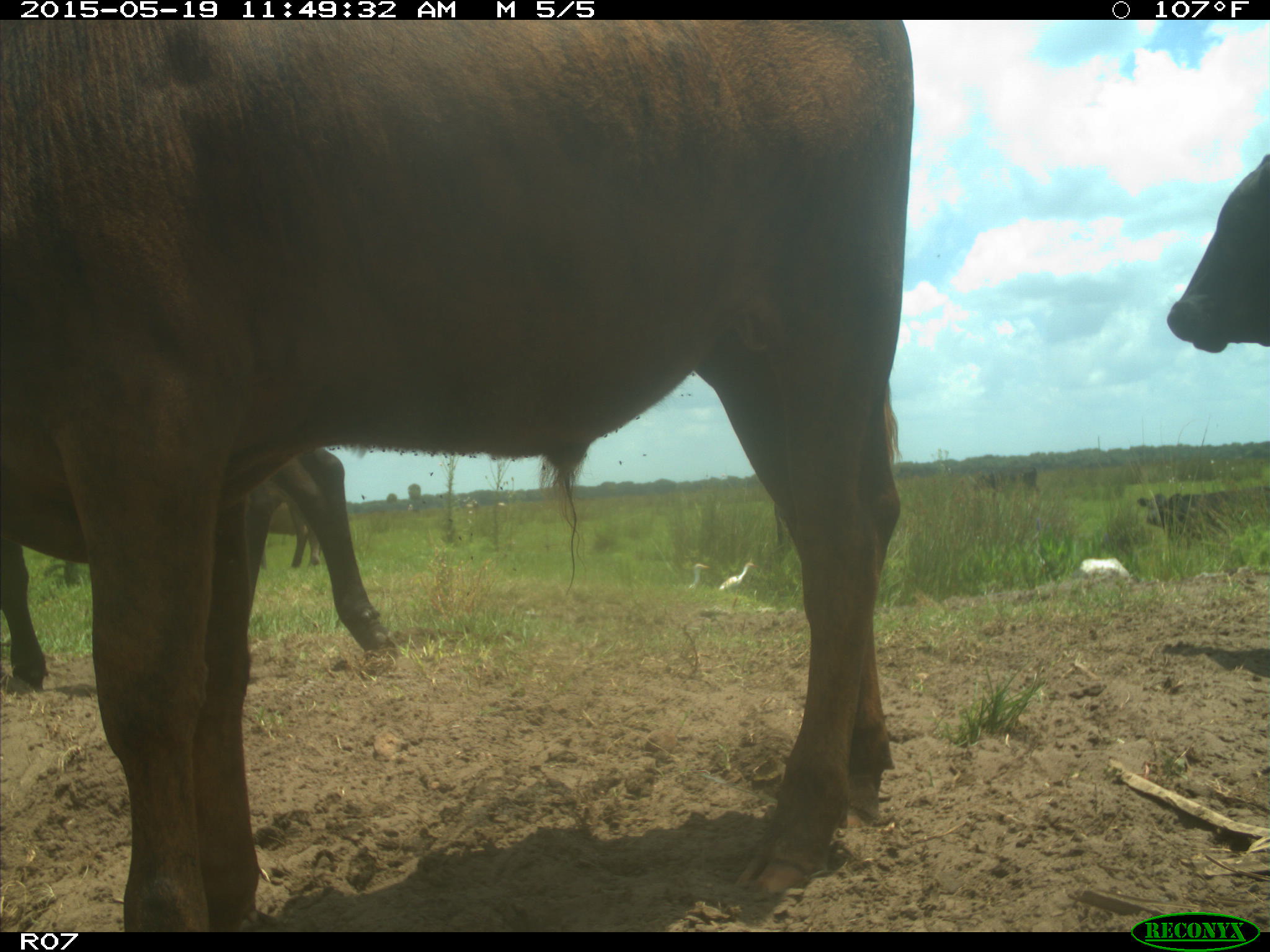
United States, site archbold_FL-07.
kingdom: Animalia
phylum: Chordata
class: Mammalia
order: Artiodactyla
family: Bovidae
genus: Bos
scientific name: Bos taurus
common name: domestic cow